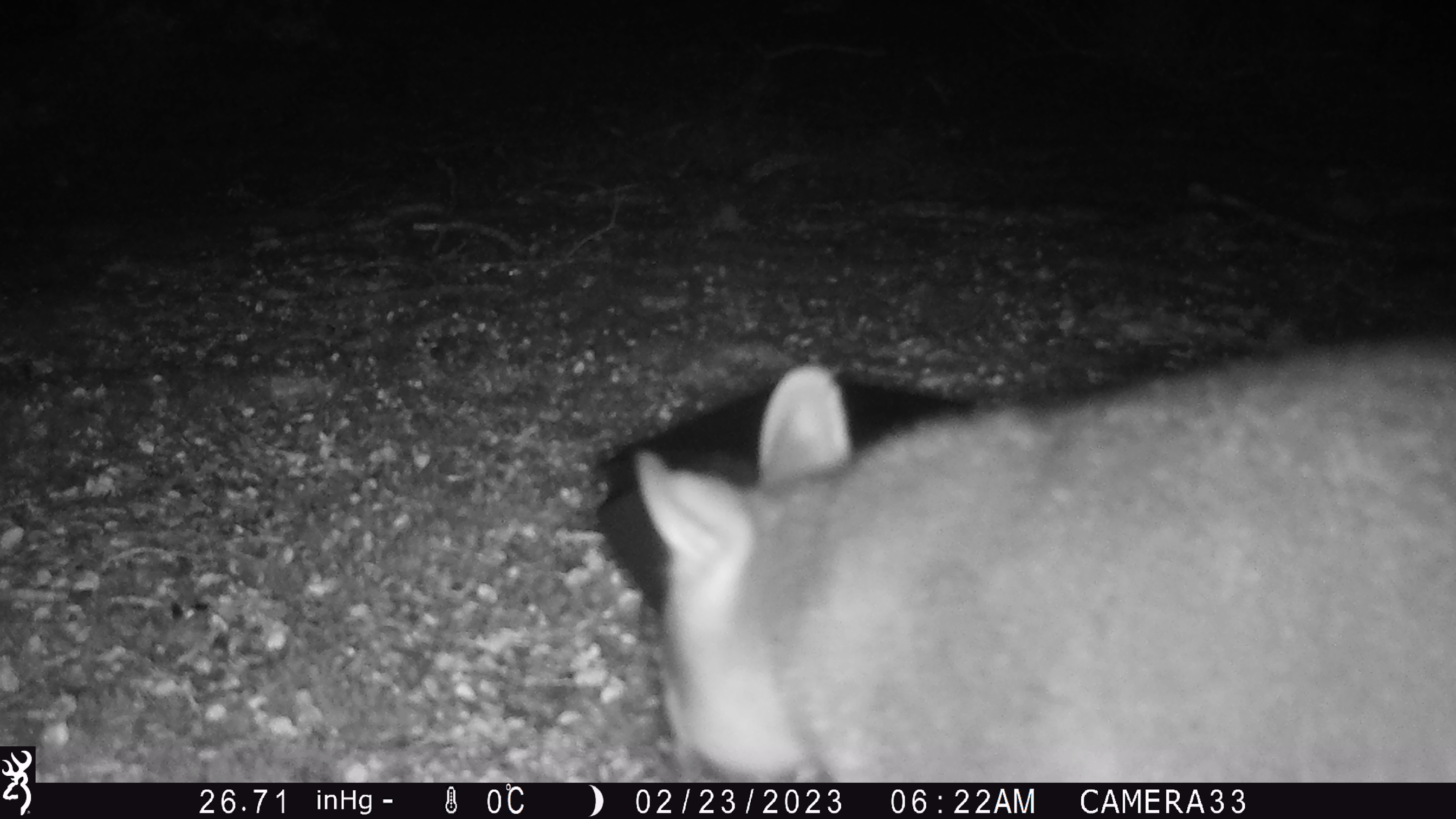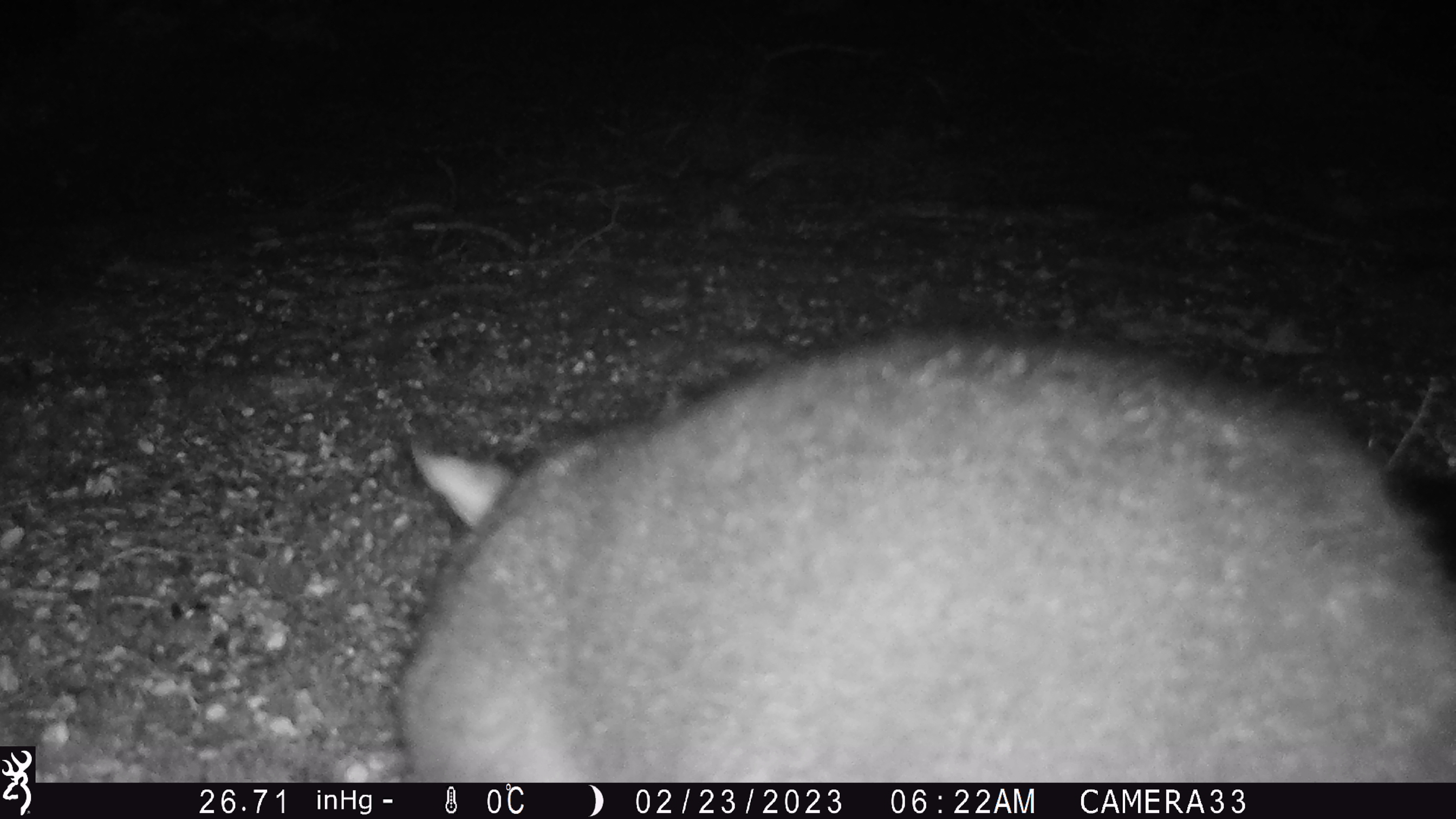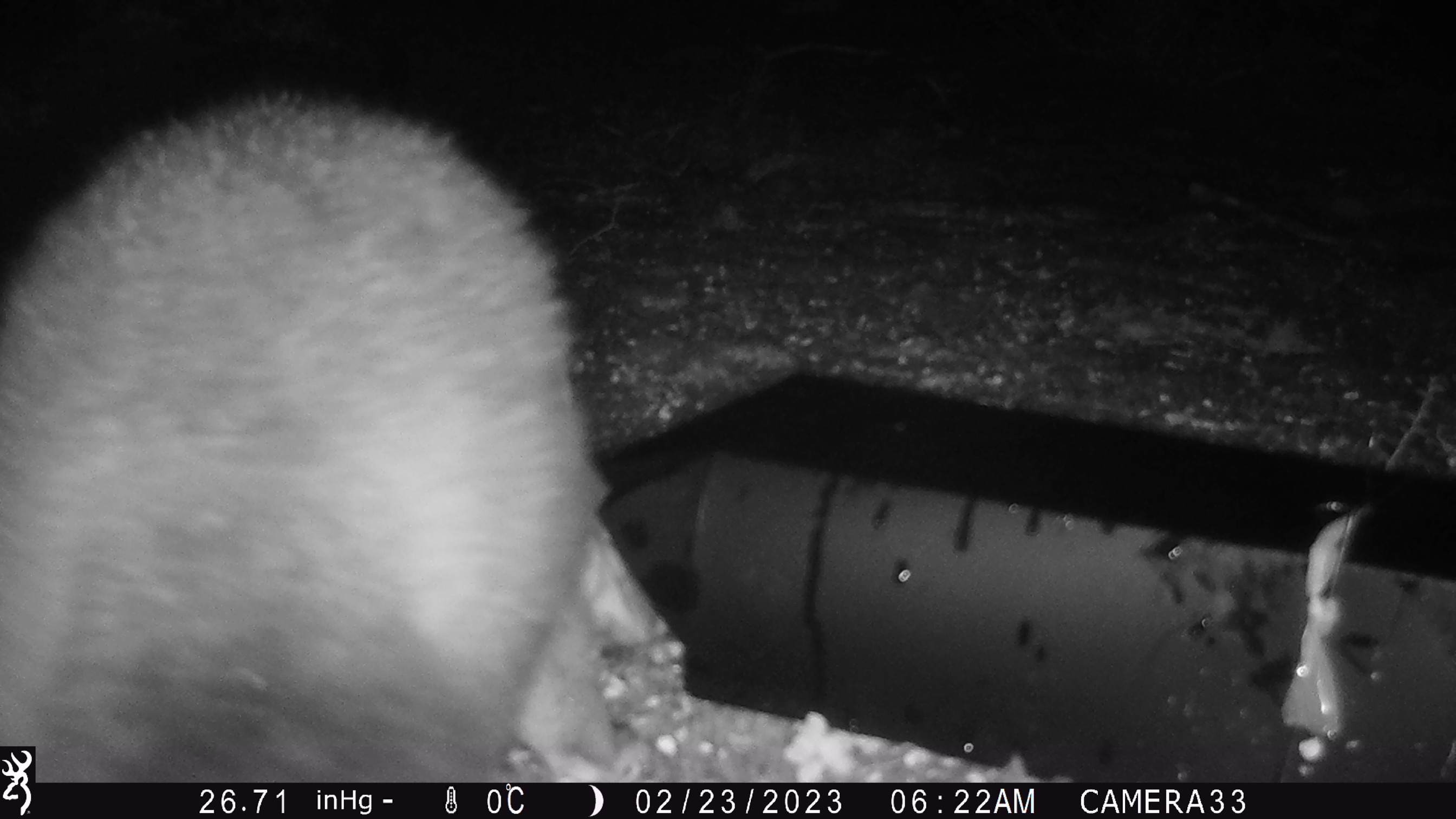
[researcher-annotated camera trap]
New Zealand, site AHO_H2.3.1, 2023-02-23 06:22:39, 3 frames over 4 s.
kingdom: Animalia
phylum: Chordata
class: Mammalia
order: Carnivora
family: Mustelidae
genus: Mustela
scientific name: Mustela erminea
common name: stoat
Stoat (Mustela erminea).